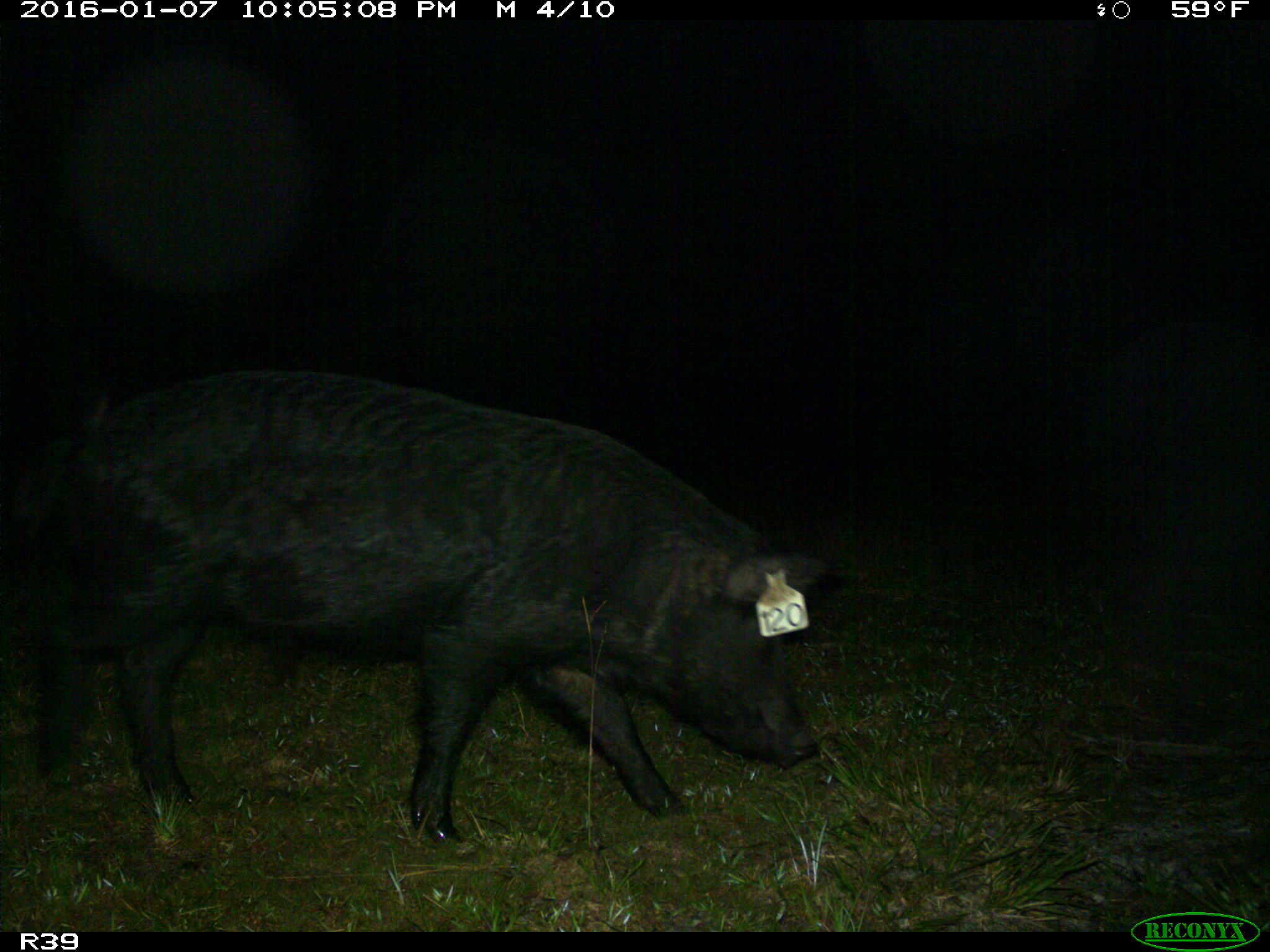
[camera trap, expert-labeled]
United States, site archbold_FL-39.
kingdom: Animalia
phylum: Chordata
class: Mammalia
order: Artiodactyla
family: Suidae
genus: Sus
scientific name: Sus scrofa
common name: wild boar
Sus scrofa (wild boar).